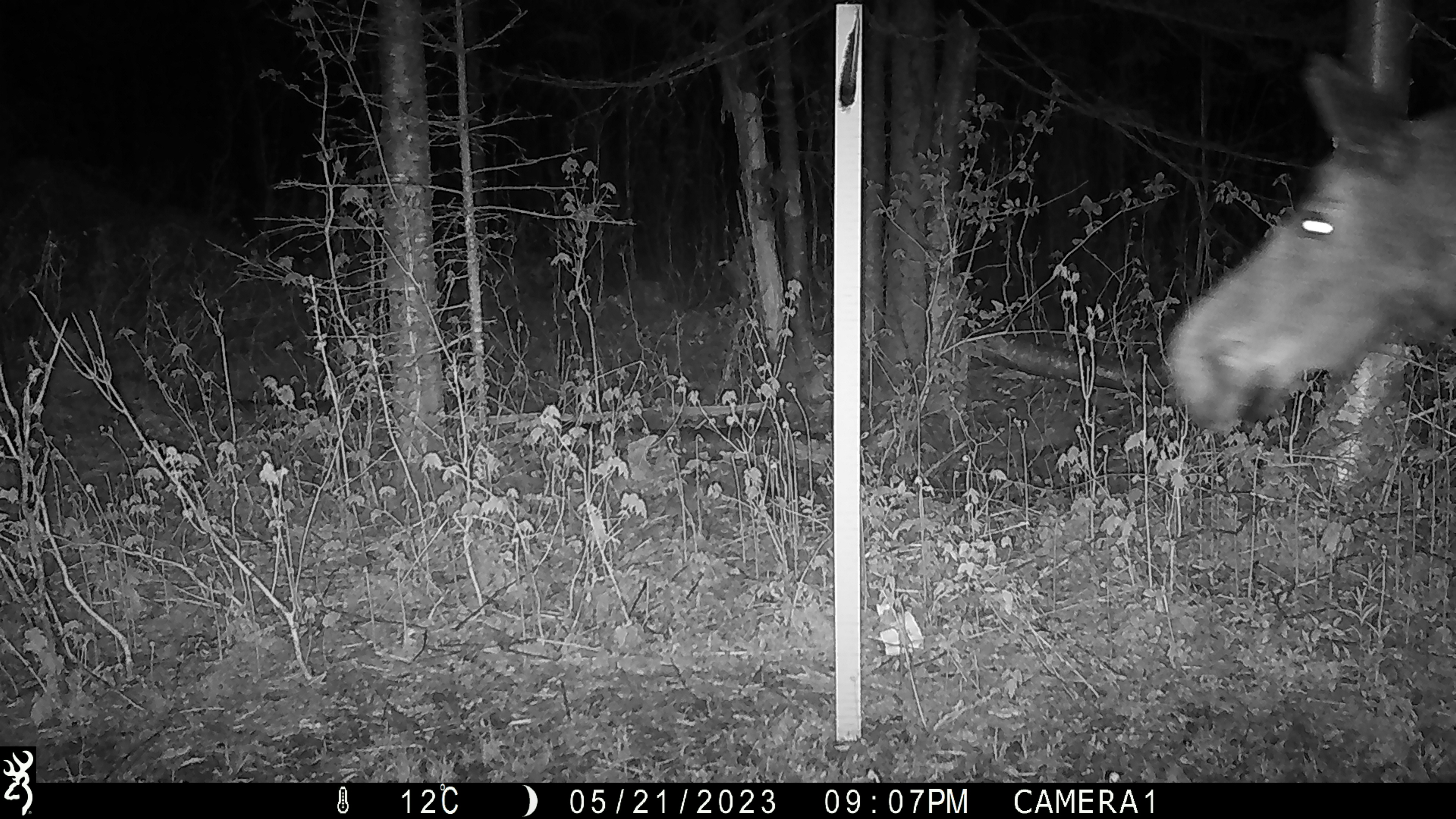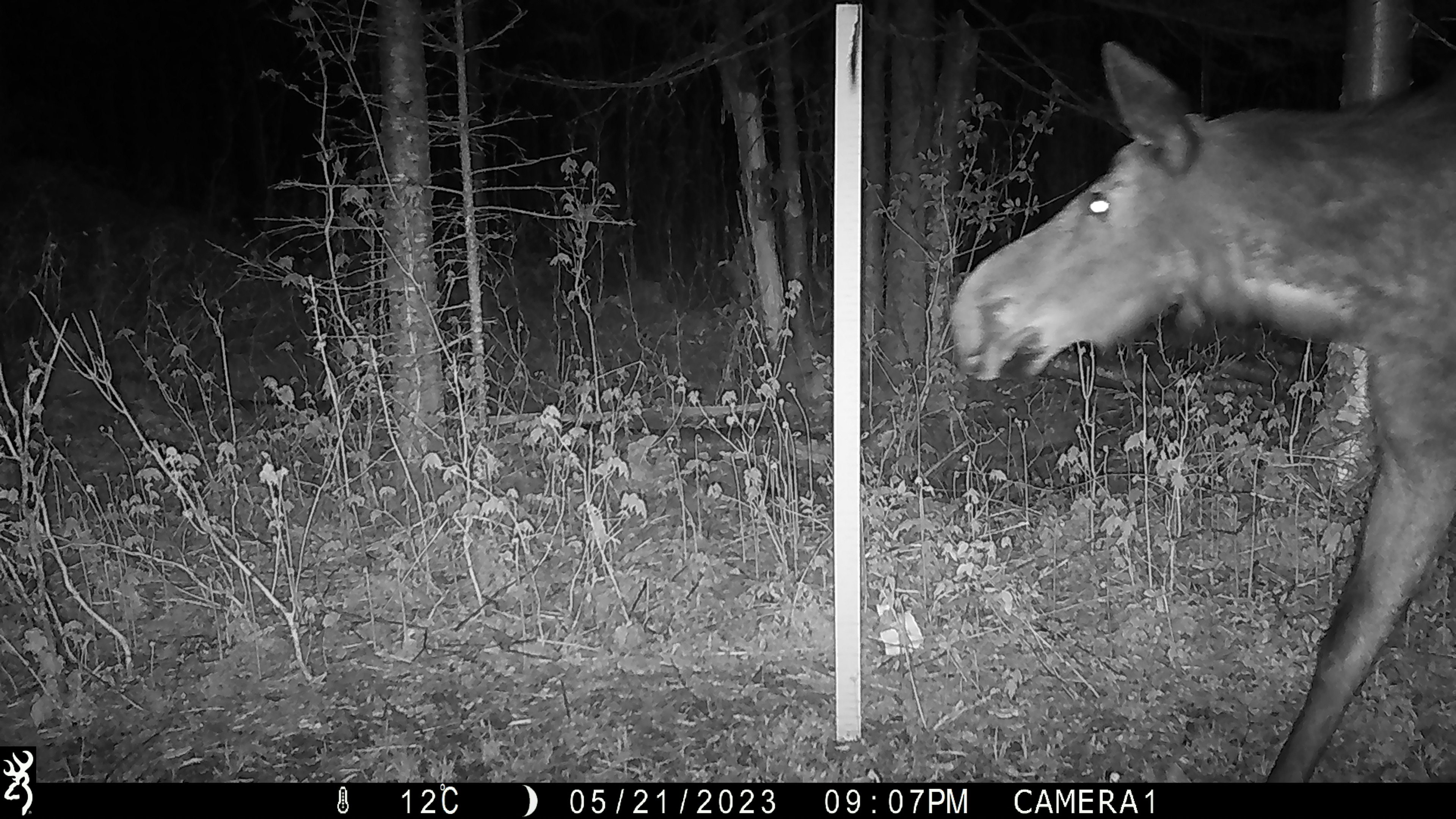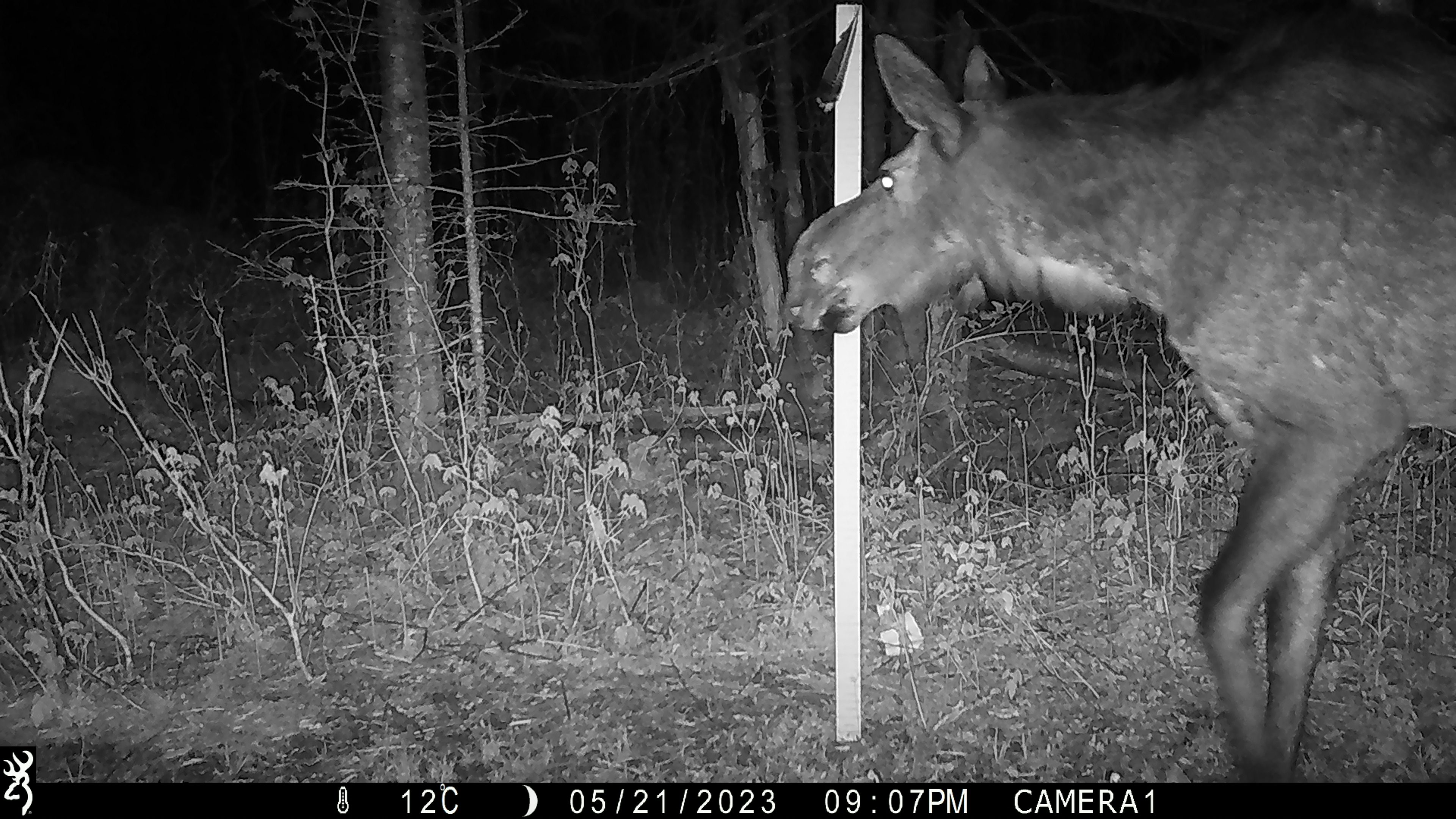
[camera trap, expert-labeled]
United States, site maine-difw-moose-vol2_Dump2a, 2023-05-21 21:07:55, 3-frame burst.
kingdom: Animalia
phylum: Chordata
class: Mammalia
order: Artiodactyla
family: Cervidae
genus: Alces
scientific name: Alces alces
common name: moose